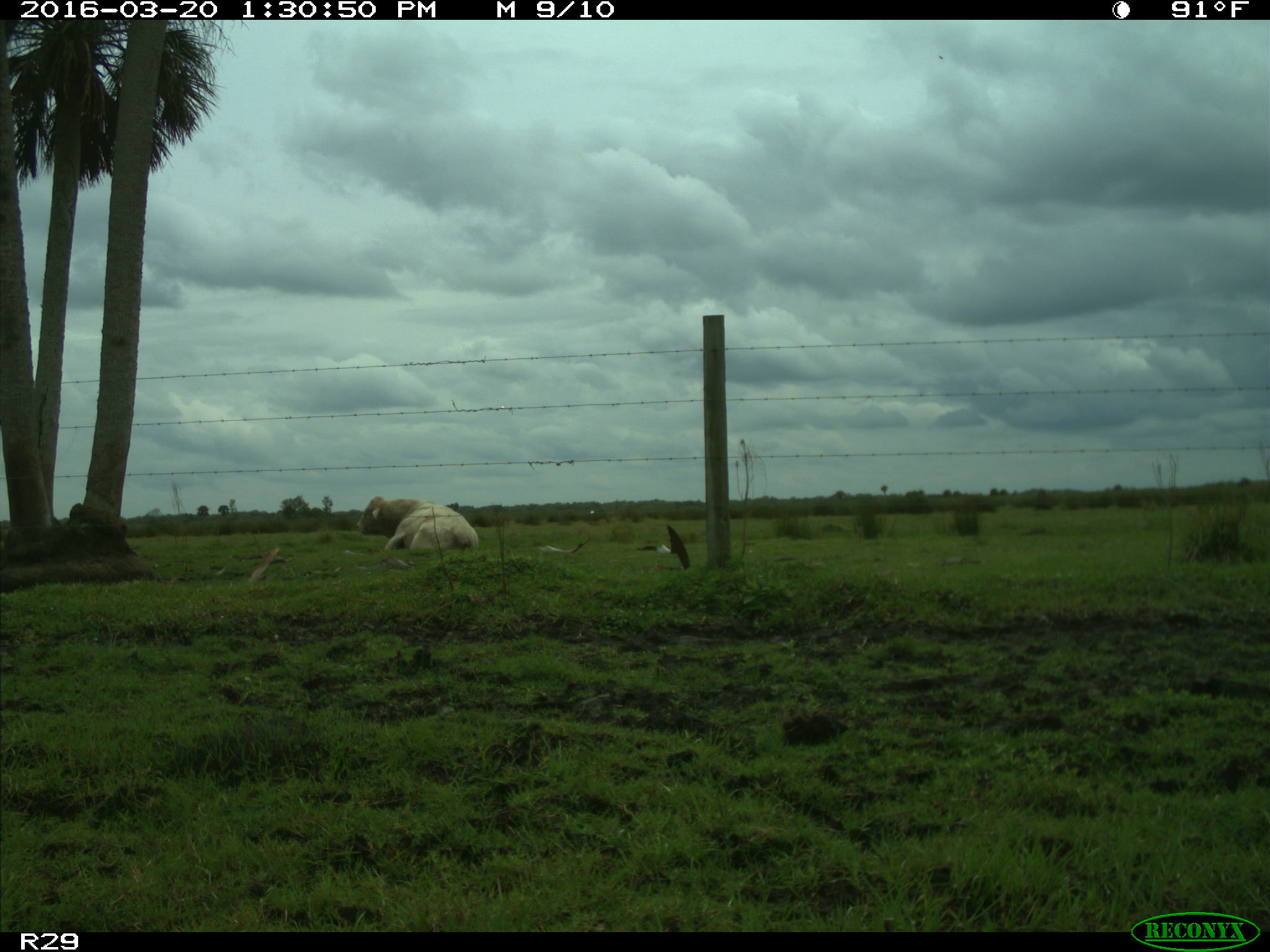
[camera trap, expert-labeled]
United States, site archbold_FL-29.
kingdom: Animalia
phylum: Chordata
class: Mammalia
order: Artiodactyla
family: Bovidae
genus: Bos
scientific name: Bos taurus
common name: domestic cow